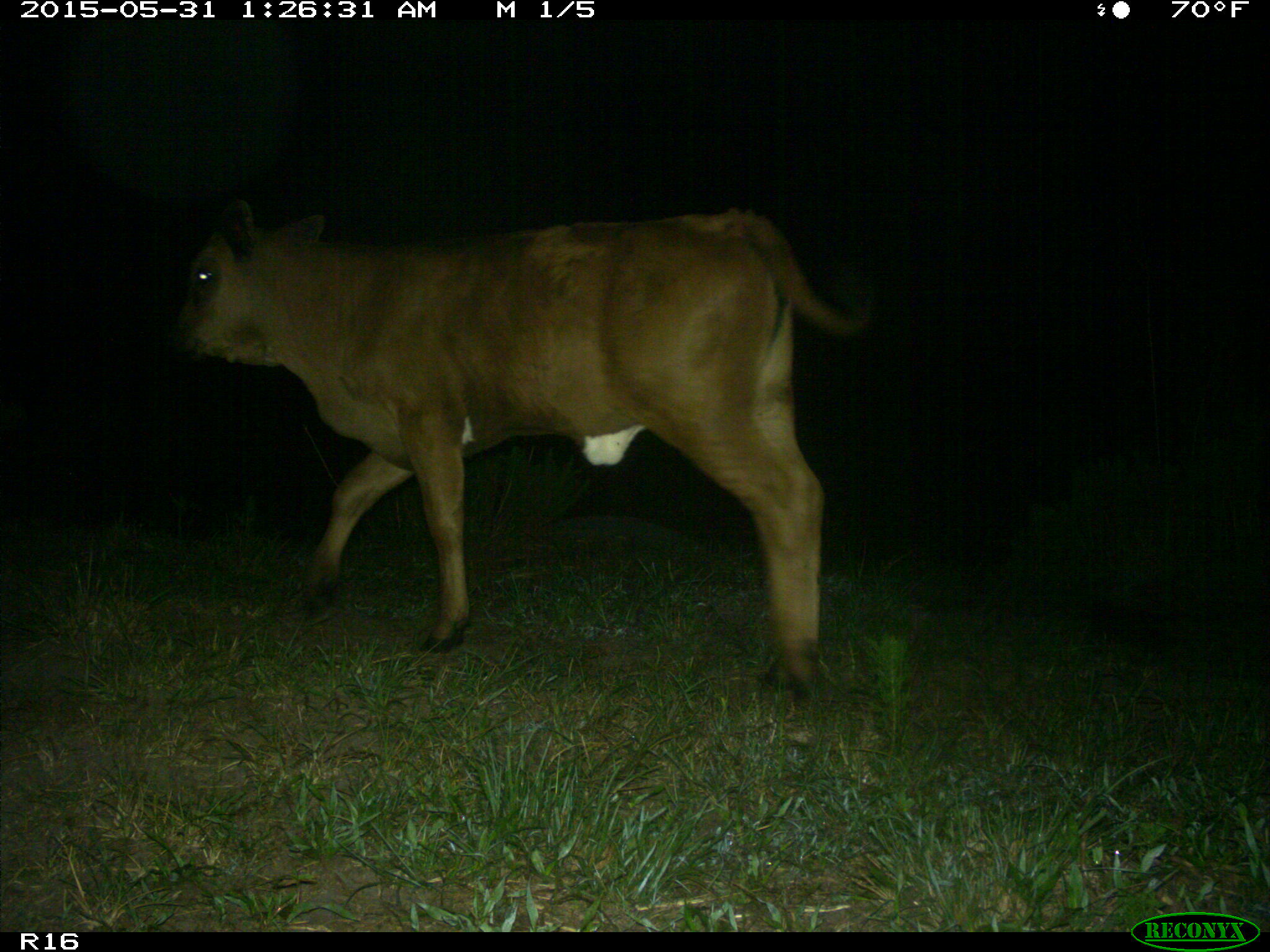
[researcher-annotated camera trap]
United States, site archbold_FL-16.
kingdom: Animalia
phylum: Chordata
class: Mammalia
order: Artiodactyla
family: Bovidae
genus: Bos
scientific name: Bos taurus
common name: domestic cow